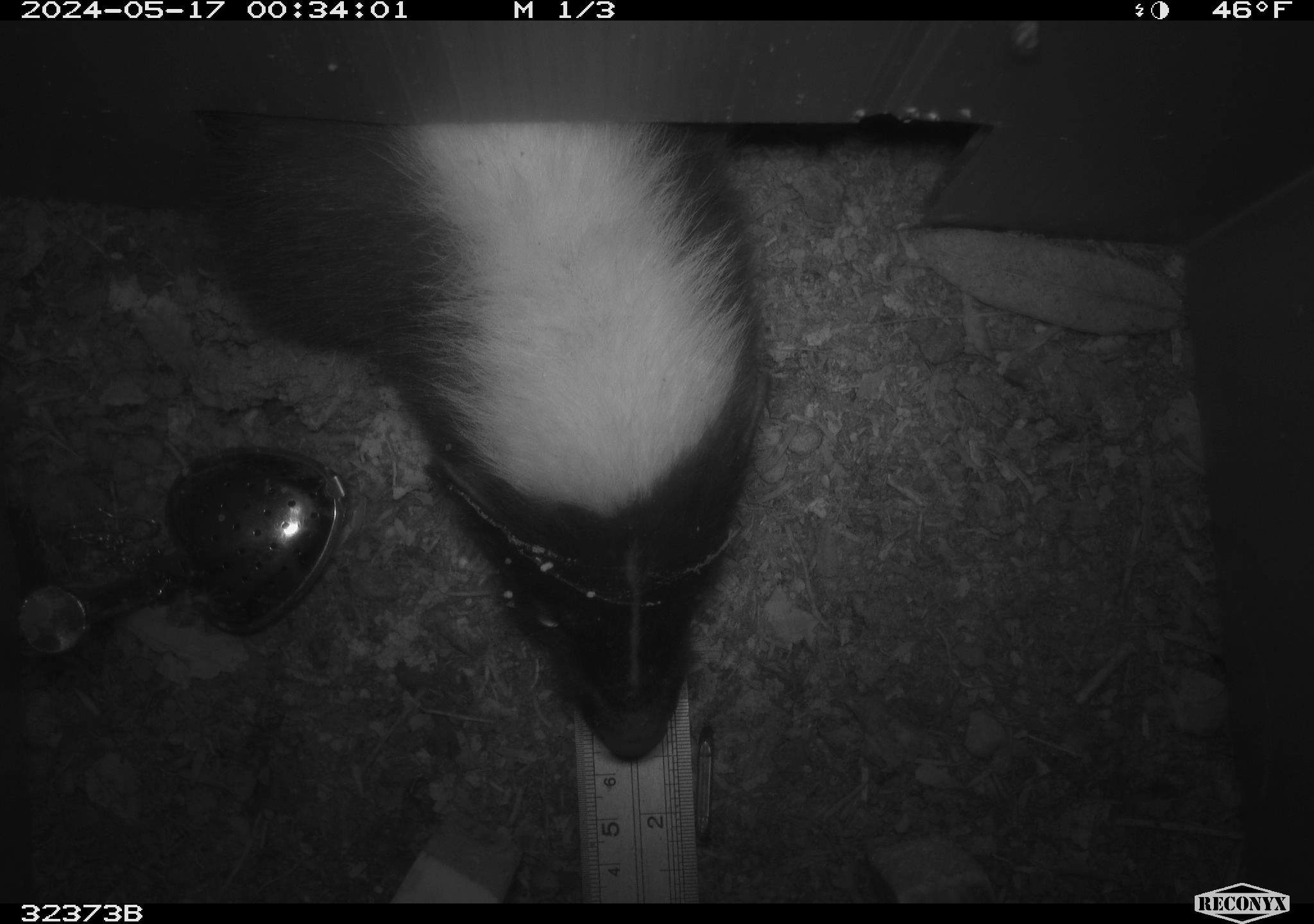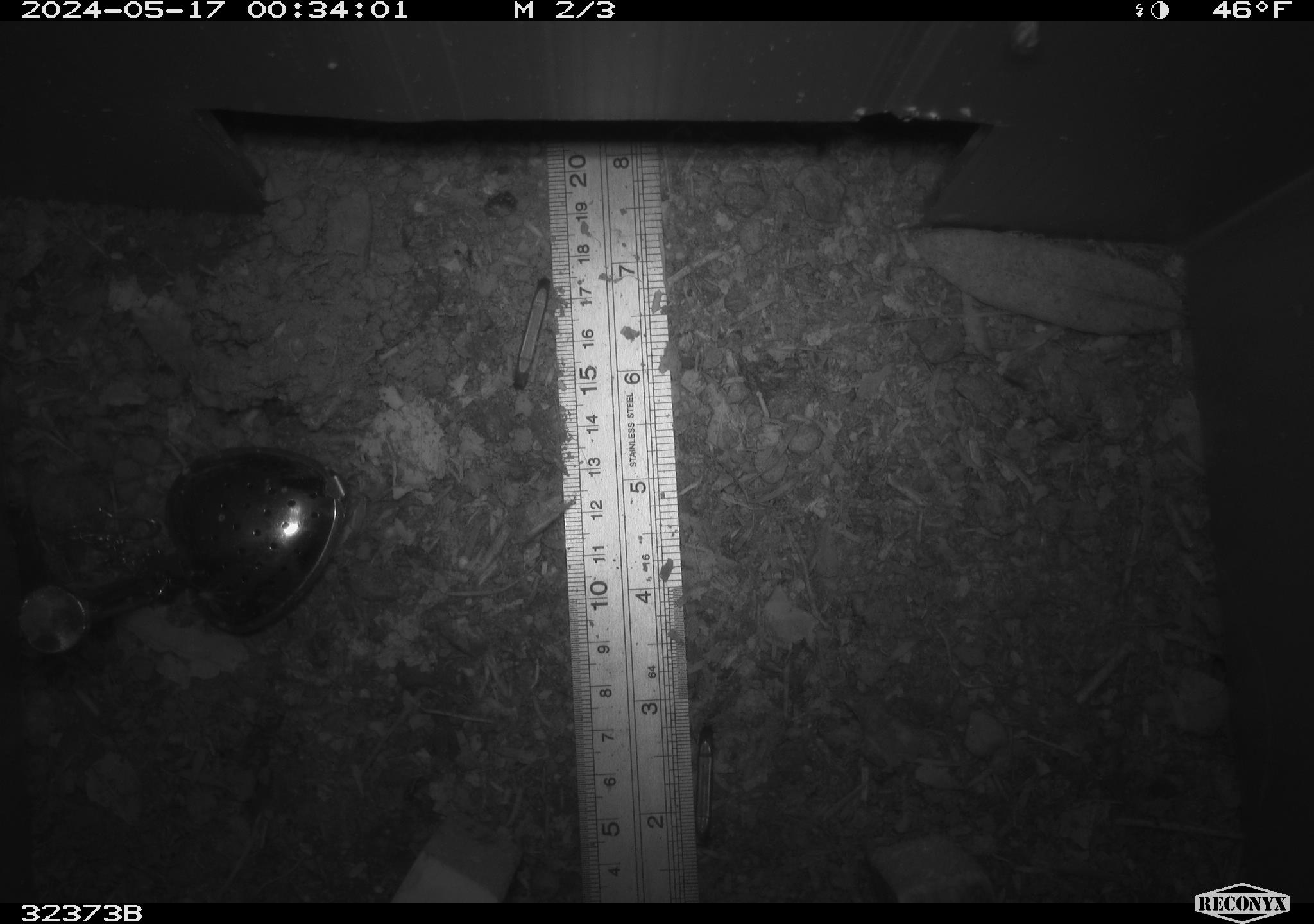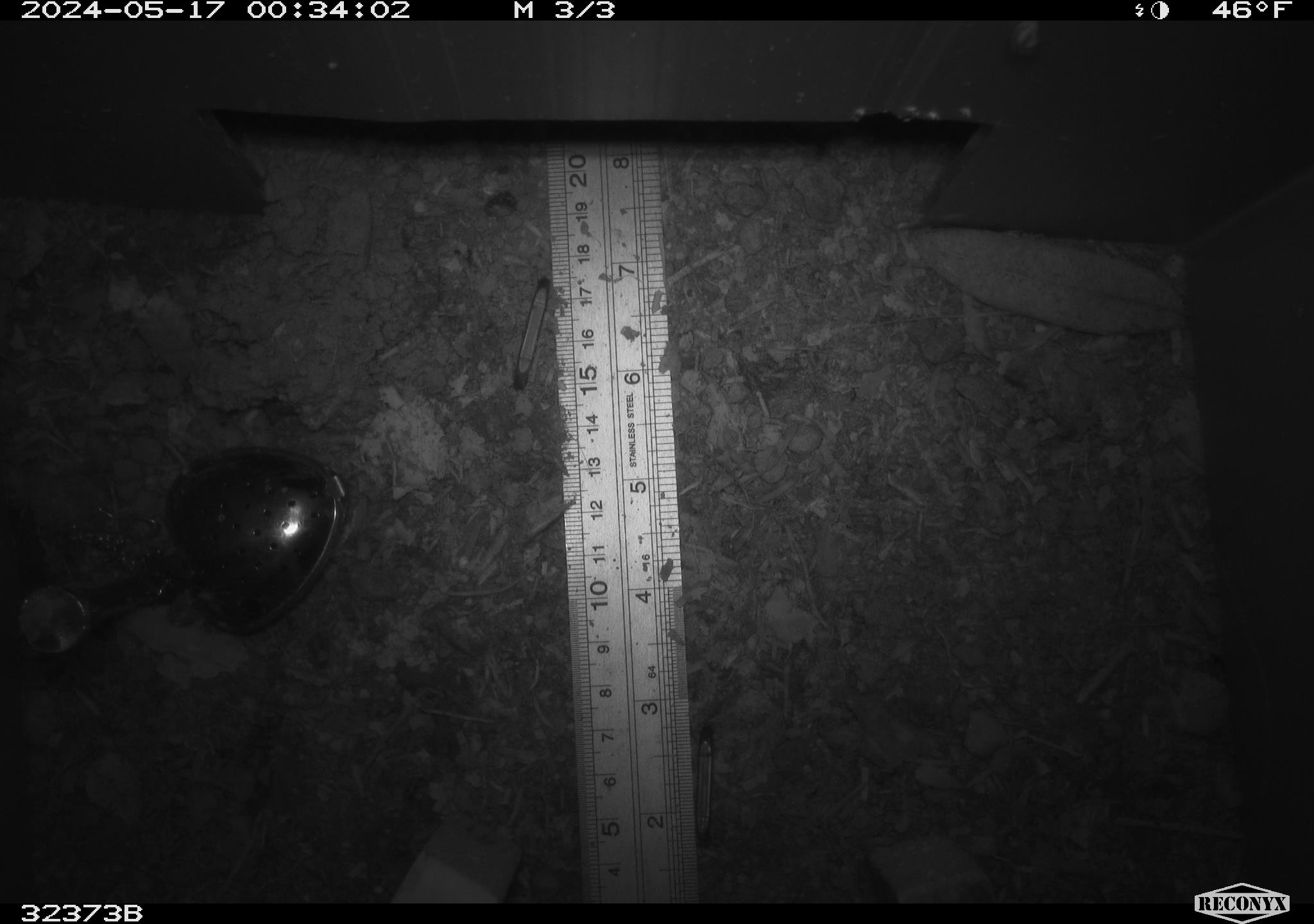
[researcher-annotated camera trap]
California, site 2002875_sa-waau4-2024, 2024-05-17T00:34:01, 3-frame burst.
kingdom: Animalia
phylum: Chordata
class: Mammalia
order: Carnivora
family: Mephitidae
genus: Mephitis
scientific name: Mephitis mephitis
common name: striped skunk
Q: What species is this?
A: Striped skunk (Mephitis mephitis).